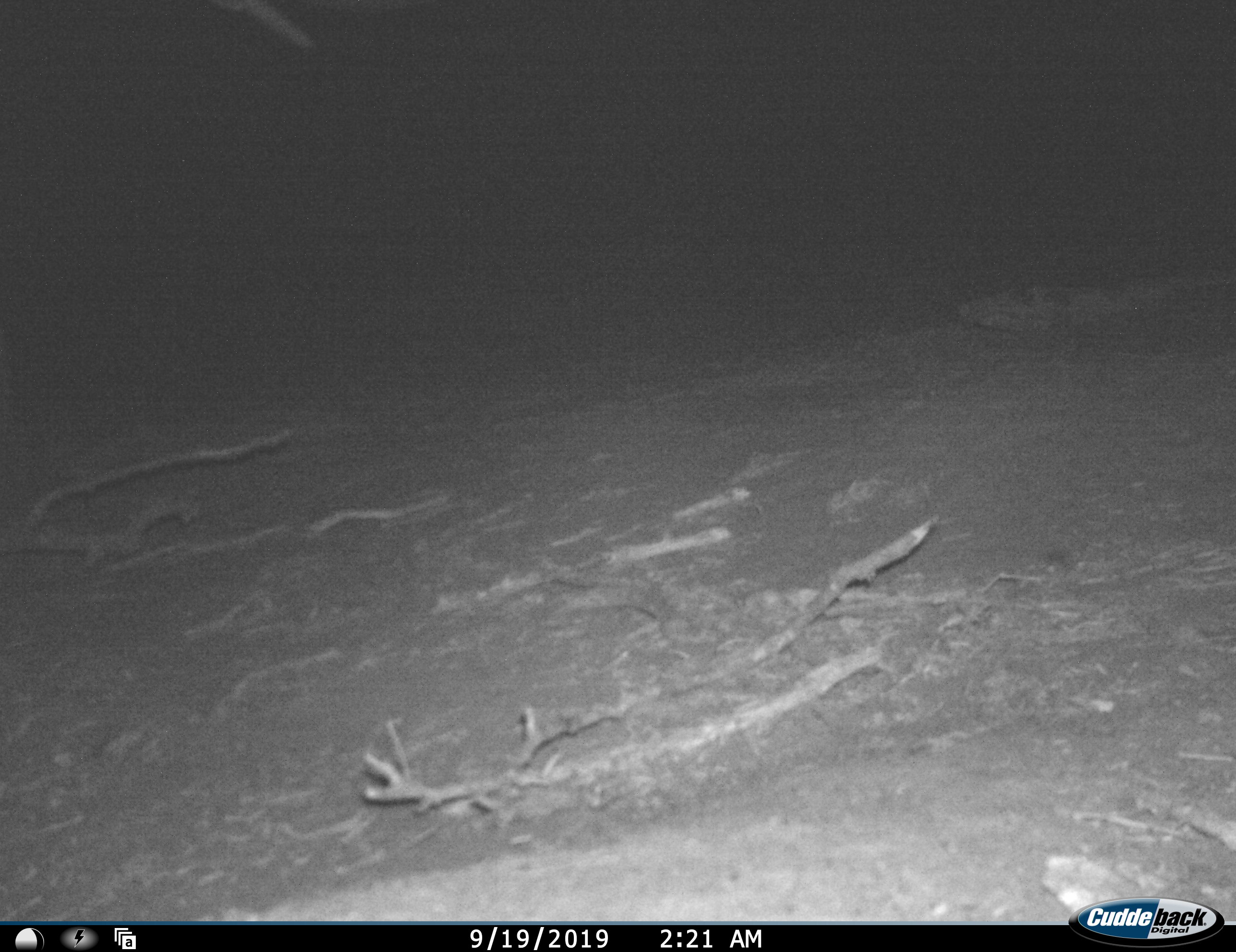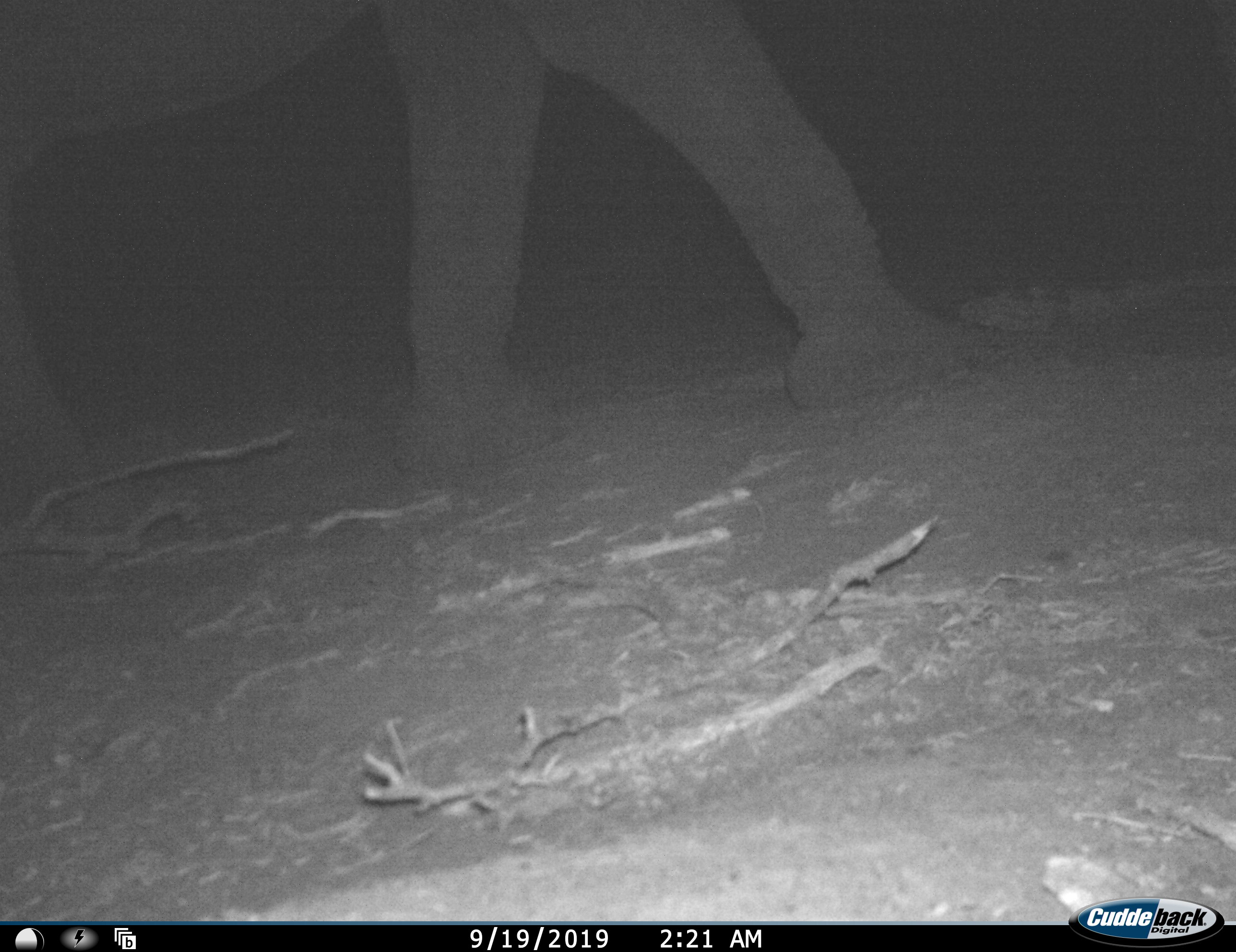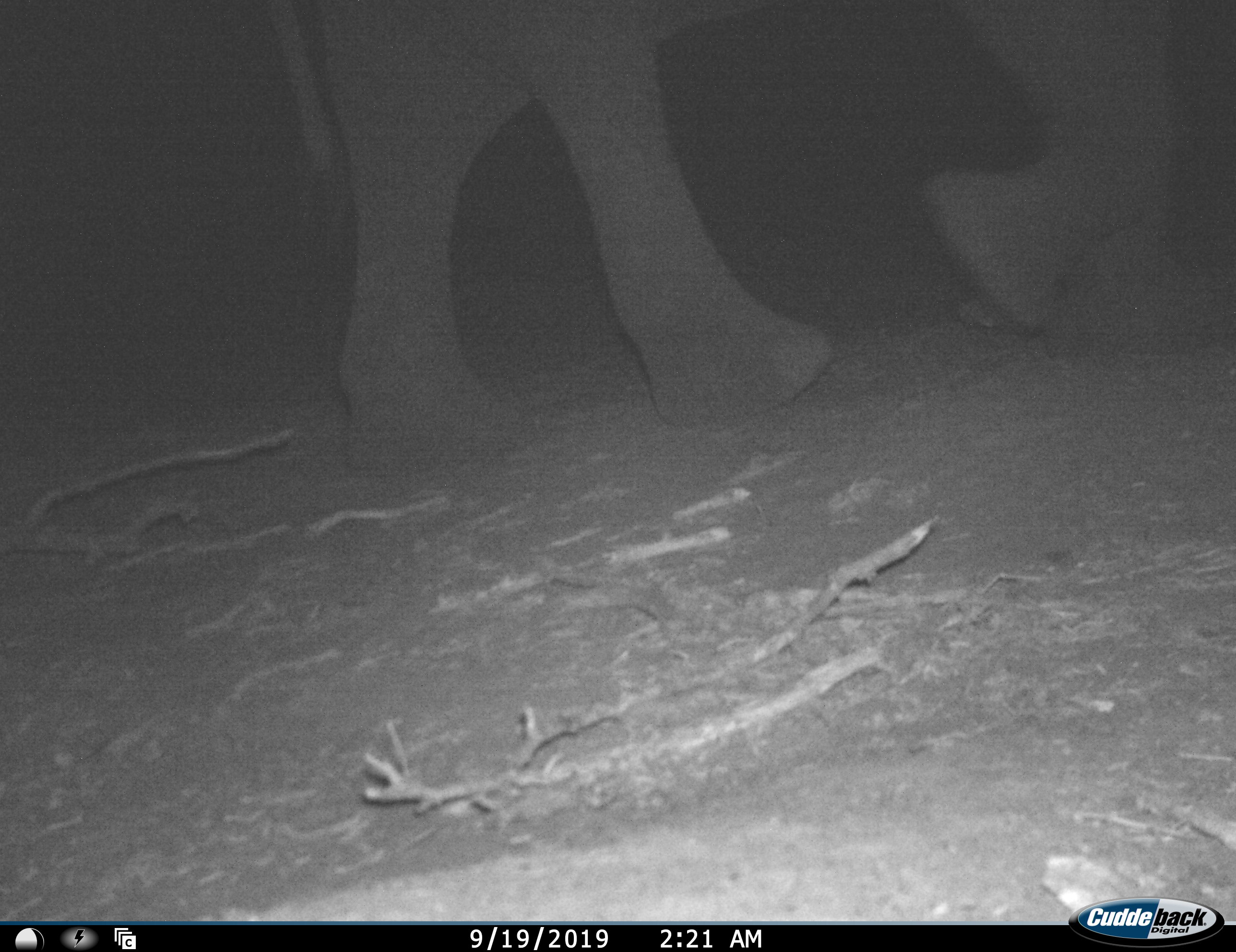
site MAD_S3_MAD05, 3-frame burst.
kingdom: Animalia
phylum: Chordata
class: Mammalia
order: Proboscidea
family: Elephantidae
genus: Loxodonta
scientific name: Loxodonta africana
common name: african bush elephant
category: elephant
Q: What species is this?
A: Elephant (african bush elephant) (Loxodonta africana).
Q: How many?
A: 1.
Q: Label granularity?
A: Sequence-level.